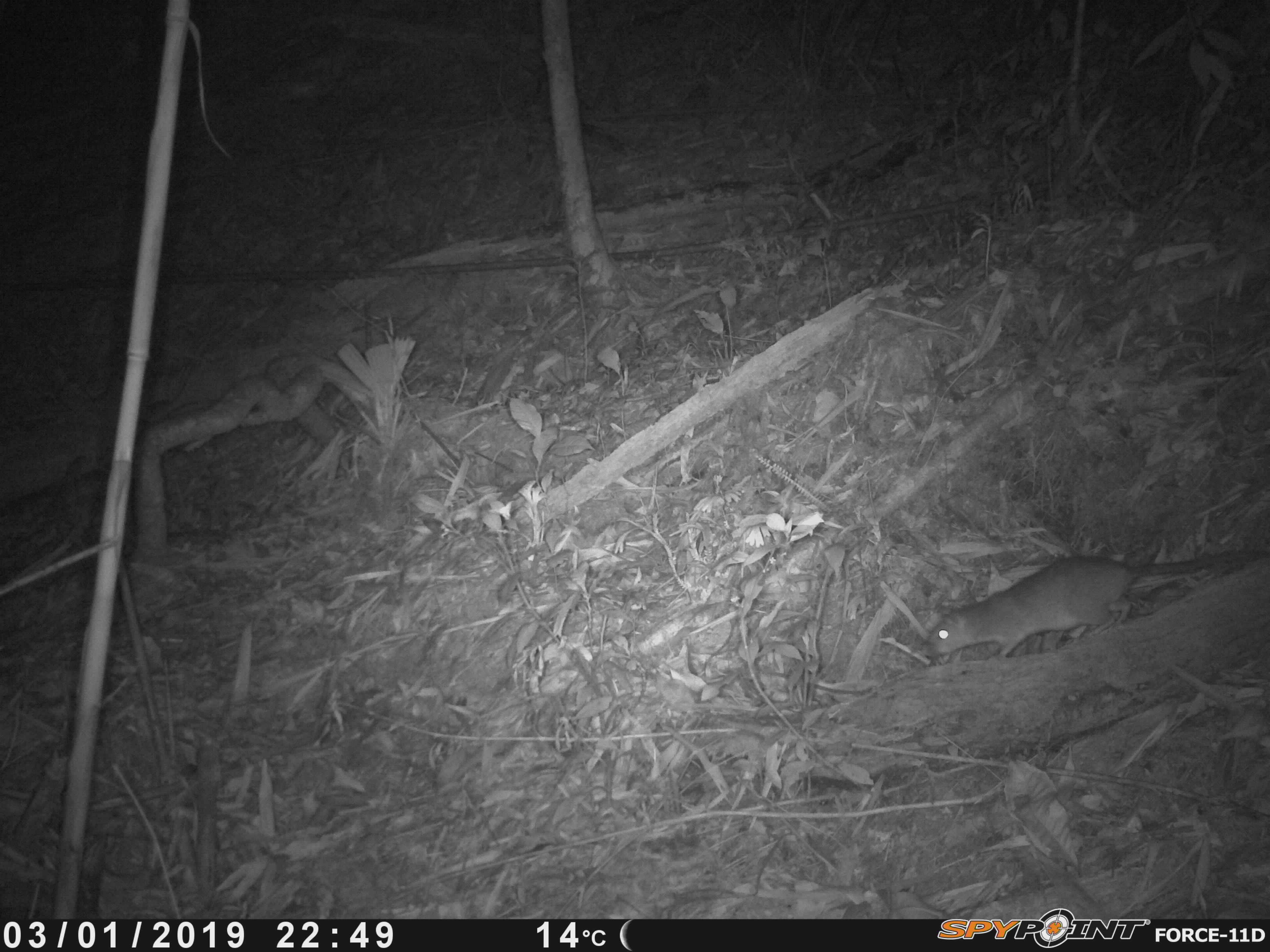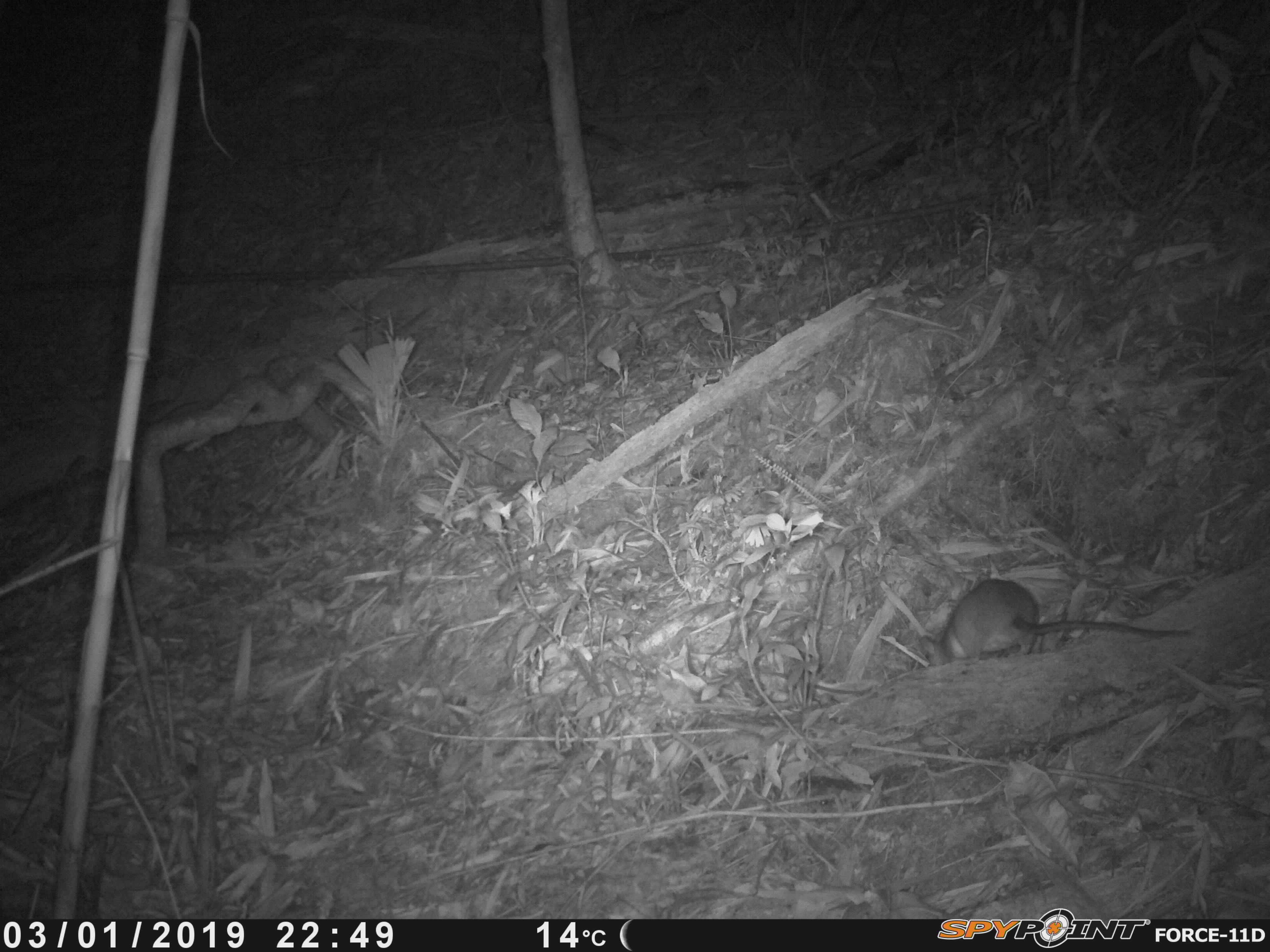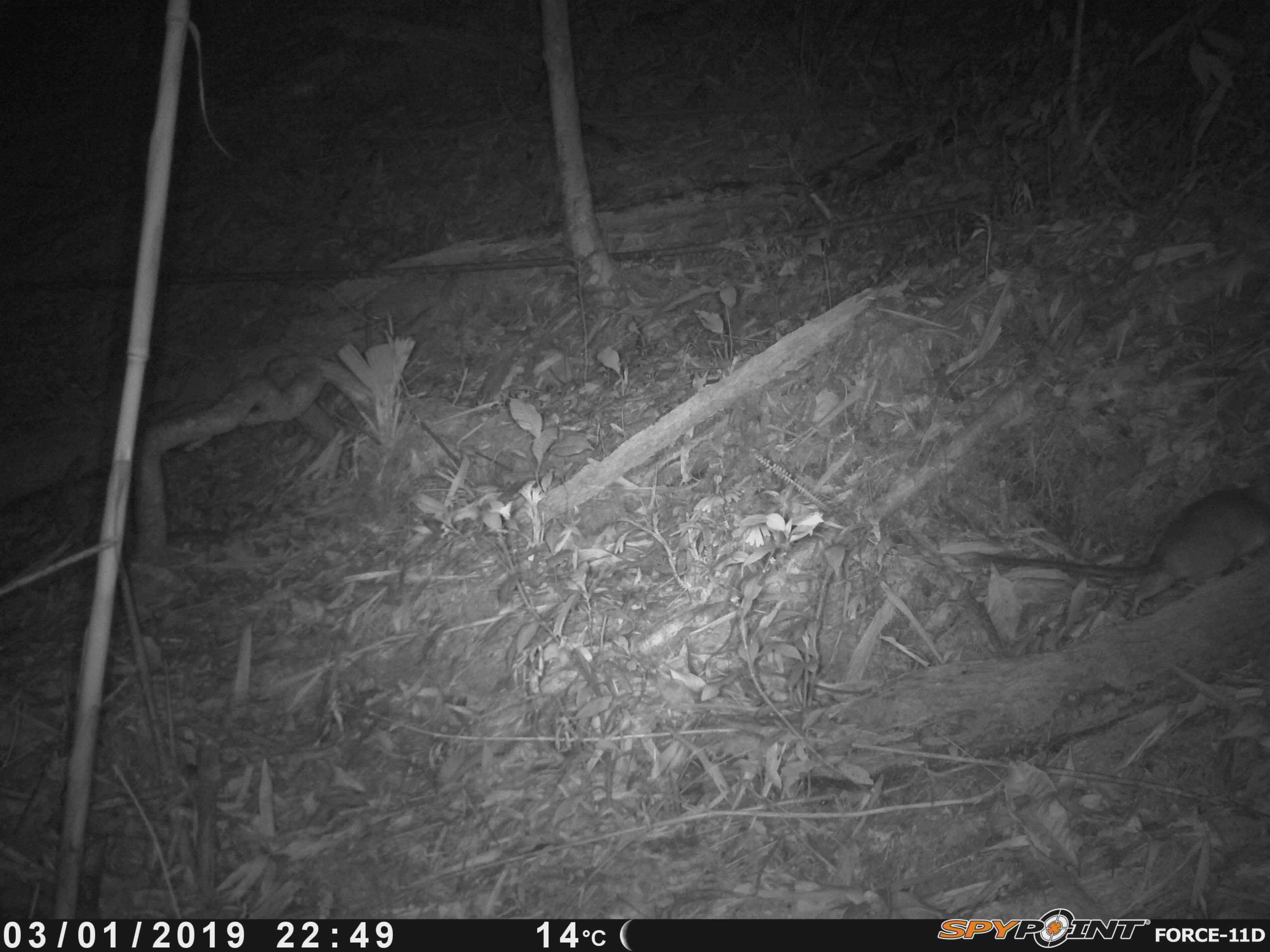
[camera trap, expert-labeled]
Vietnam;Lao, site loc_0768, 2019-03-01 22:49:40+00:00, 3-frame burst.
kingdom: Animalia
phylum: Chordata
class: Mammalia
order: Rodentia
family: Muridae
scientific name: Muridae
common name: old-world mice and rats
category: unidentified murid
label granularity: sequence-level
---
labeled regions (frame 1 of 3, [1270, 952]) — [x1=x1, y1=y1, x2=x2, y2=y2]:
unidentified murid: [x1=917, y1=549, x2=1260, y2=660]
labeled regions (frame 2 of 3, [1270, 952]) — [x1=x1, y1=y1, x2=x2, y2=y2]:
unidentified murid: [x1=918, y1=577, x2=1193, y2=666]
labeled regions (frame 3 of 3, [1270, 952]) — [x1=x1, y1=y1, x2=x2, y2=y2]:
unidentified murid: [x1=968, y1=487, x2=1270, y2=620]